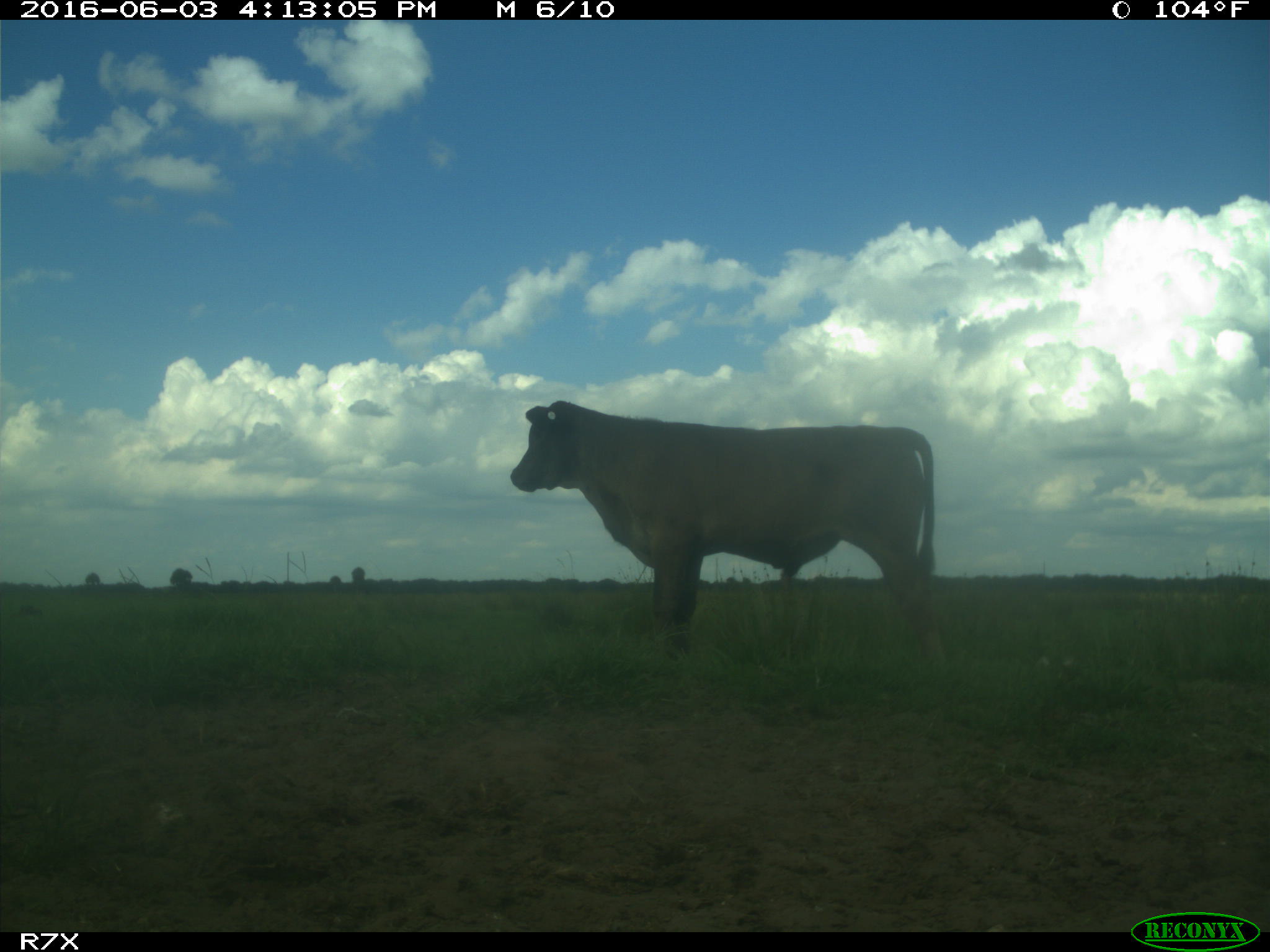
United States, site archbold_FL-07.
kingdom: Animalia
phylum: Chordata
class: Mammalia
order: Artiodactyla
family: Bovidae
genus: Bos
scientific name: Bos taurus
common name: domestic cow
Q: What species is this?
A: Bos taurus (domestic cow).